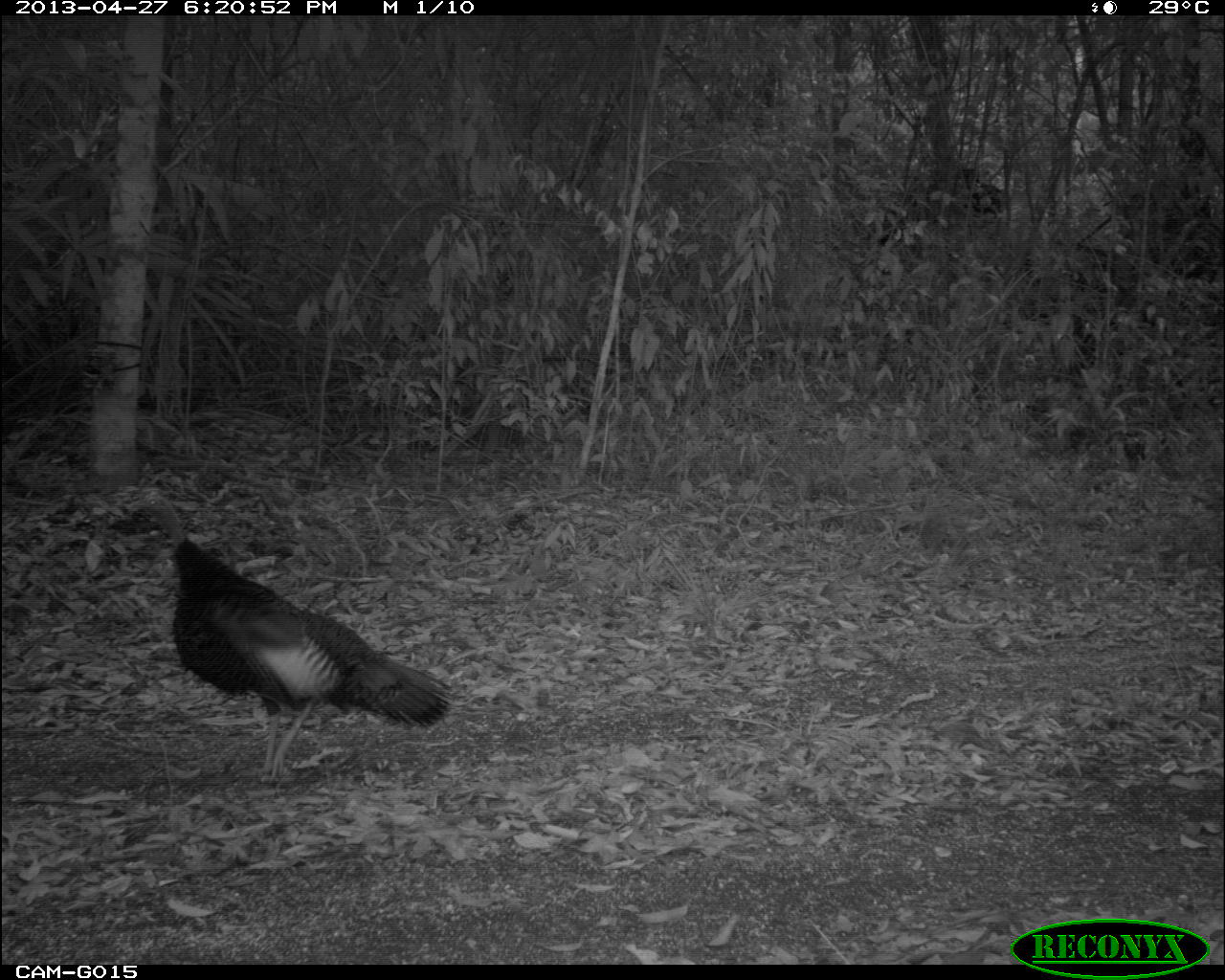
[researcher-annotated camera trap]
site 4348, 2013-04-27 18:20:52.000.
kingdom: Animalia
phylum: Chordata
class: Aves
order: Galliformes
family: Phasianidae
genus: Meleagris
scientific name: Meleagris ocellata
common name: ocellated turkey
Meleagris ocellata (ocellated turkey), count 1.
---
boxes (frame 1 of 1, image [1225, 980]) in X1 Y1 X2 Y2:
meleagris ocellata: 127 490 454 783